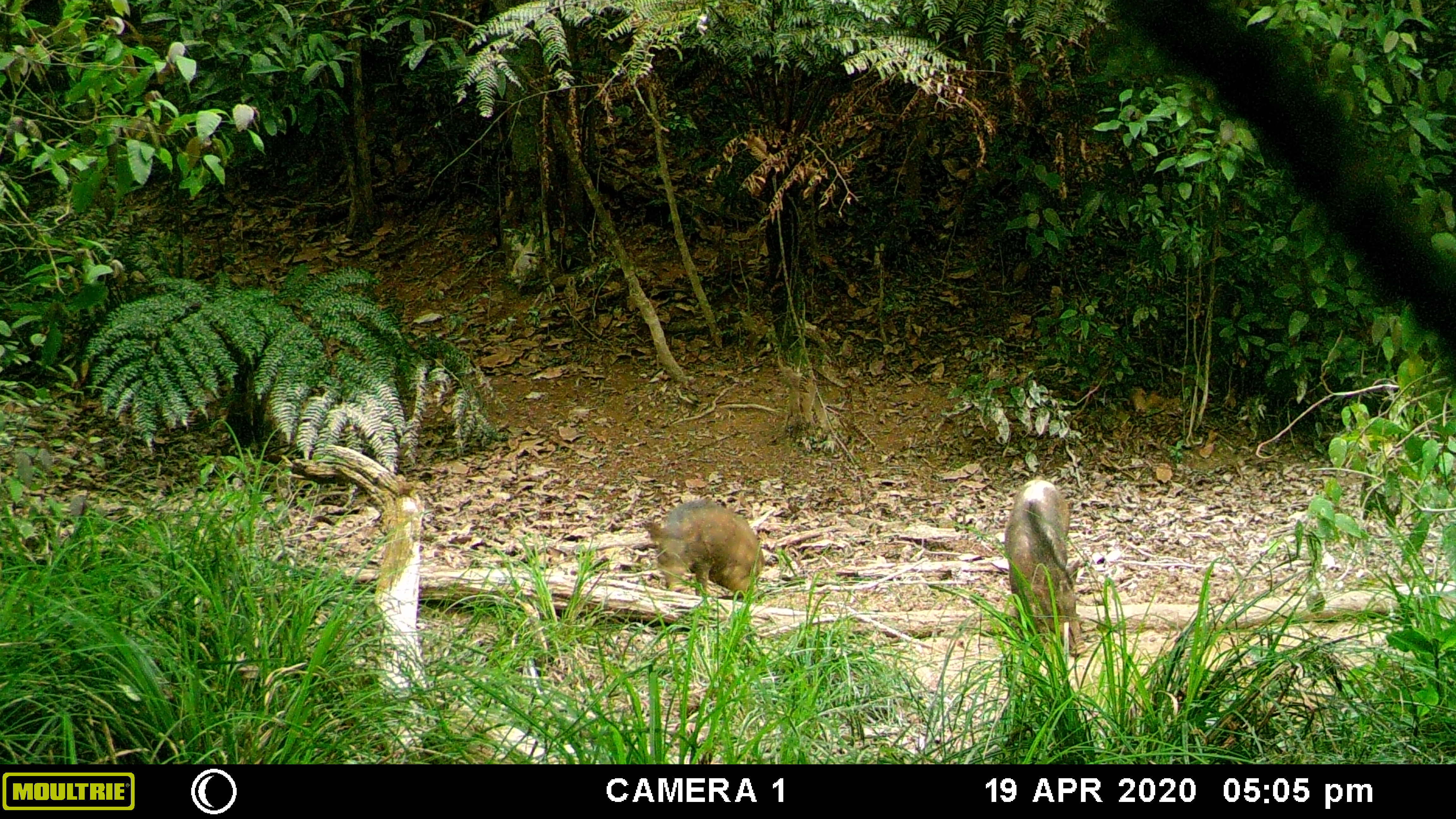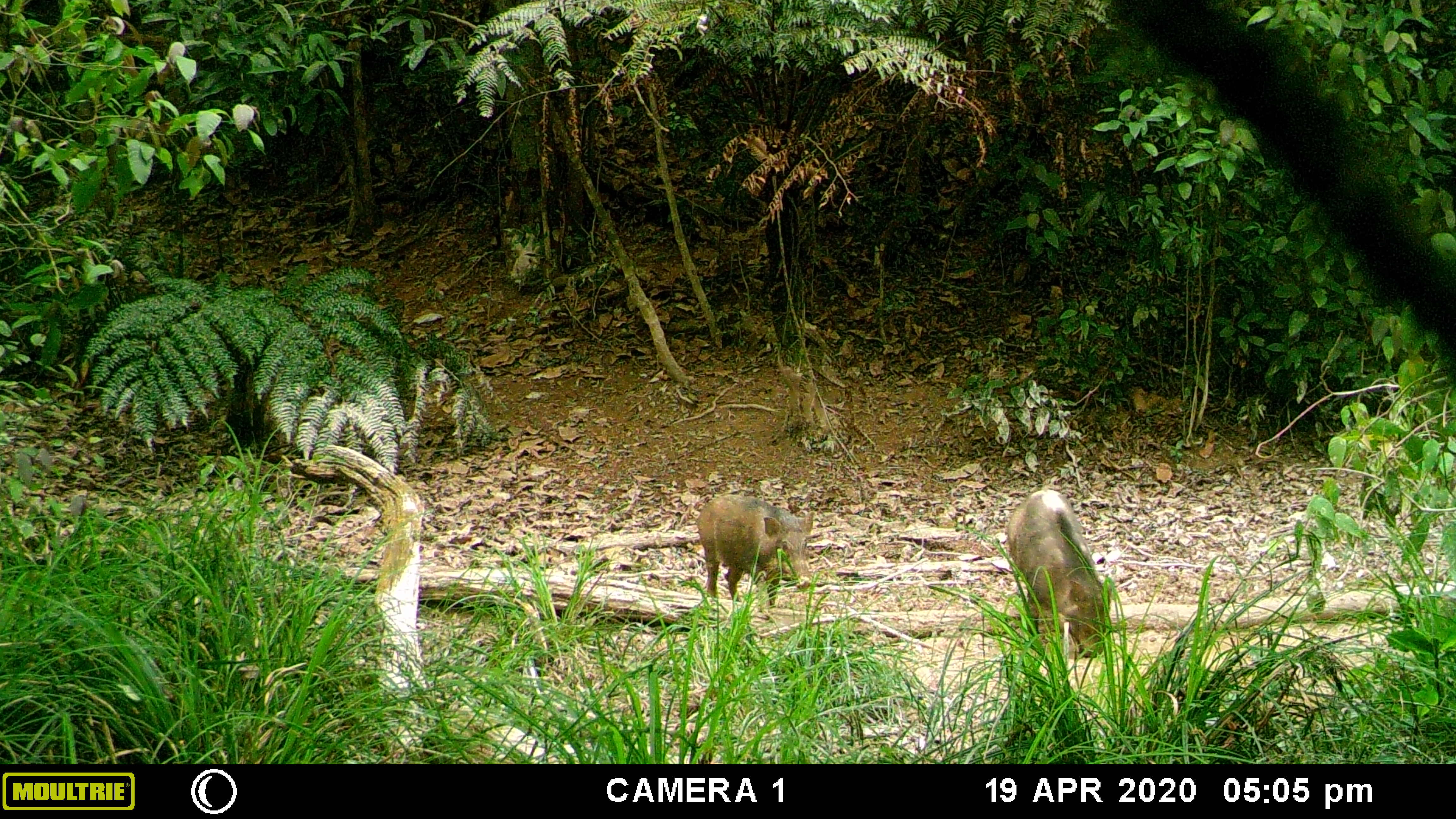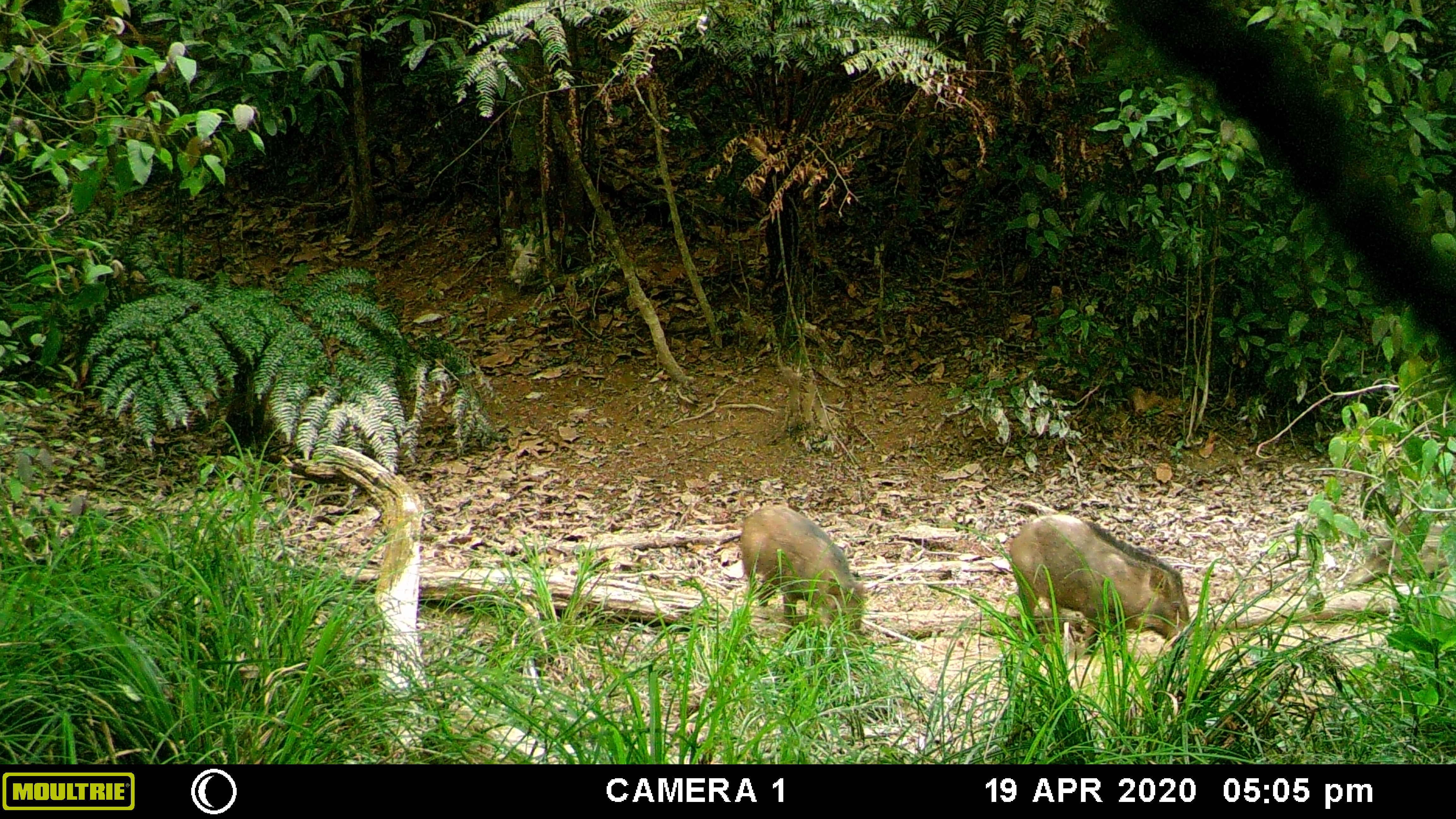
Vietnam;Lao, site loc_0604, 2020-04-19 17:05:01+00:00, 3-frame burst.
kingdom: Animalia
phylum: Chordata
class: Mammalia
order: Artiodactyla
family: Suidae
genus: Sus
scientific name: Sus scrofa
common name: eurasian wild pig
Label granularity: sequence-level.